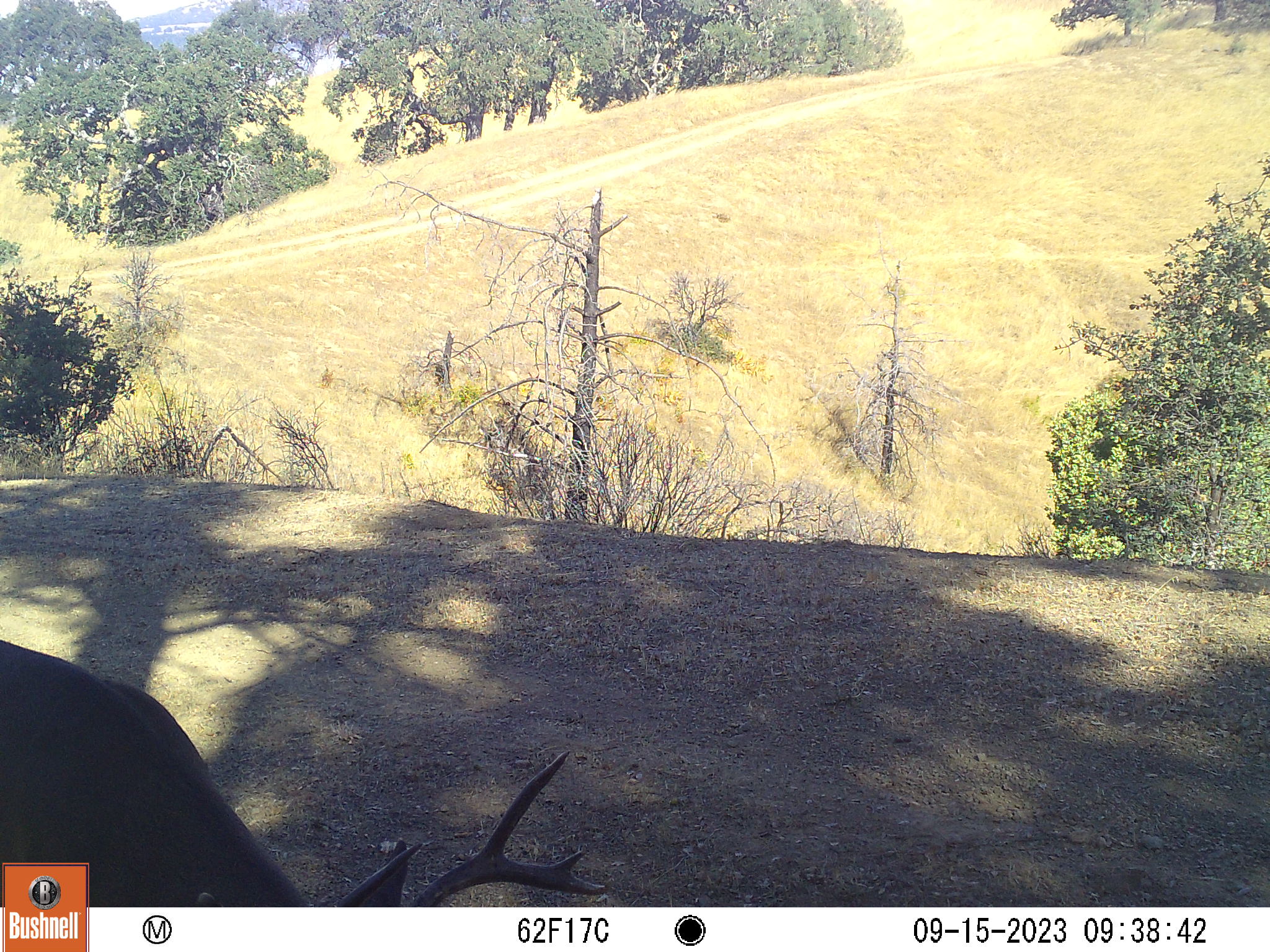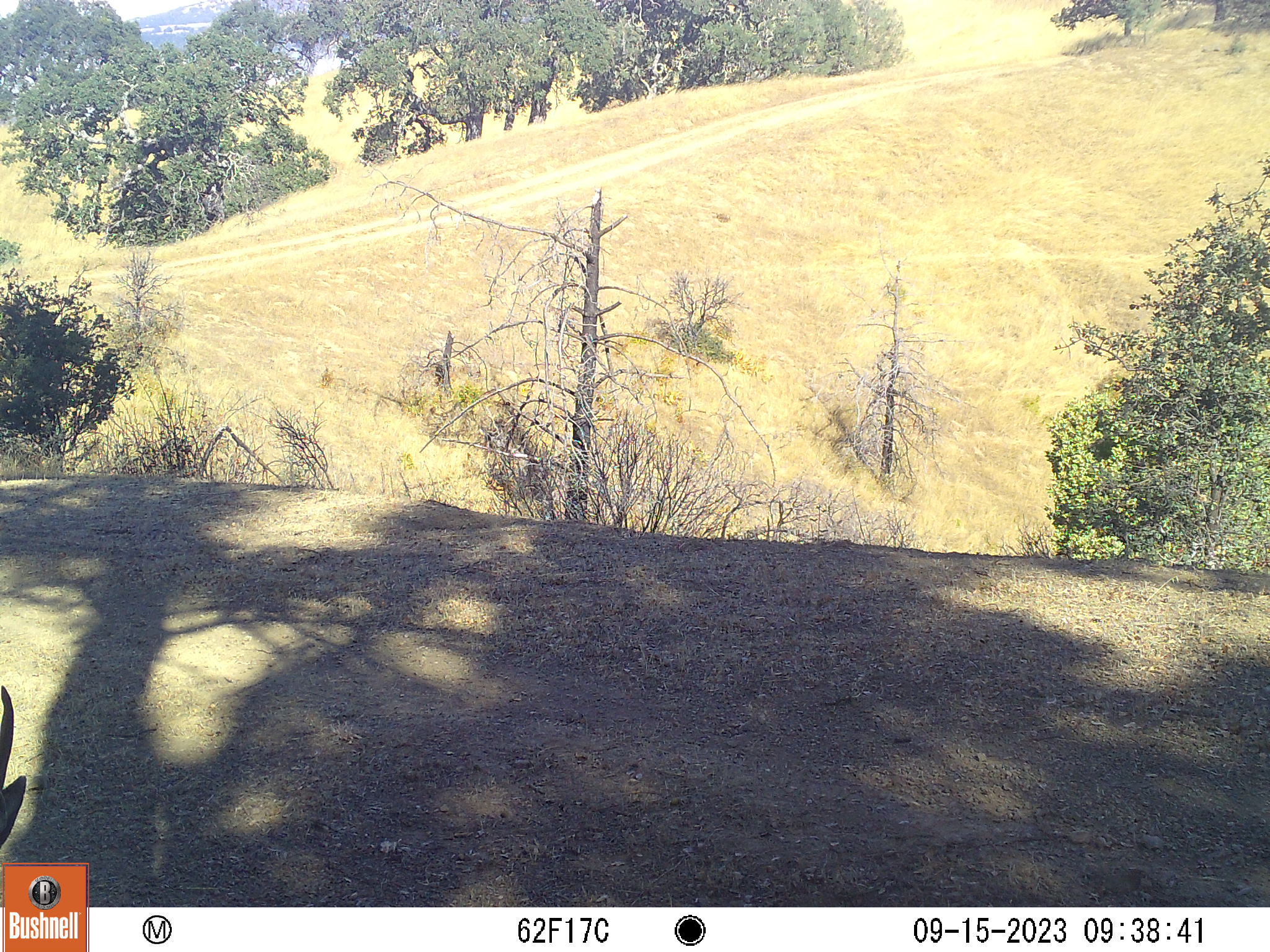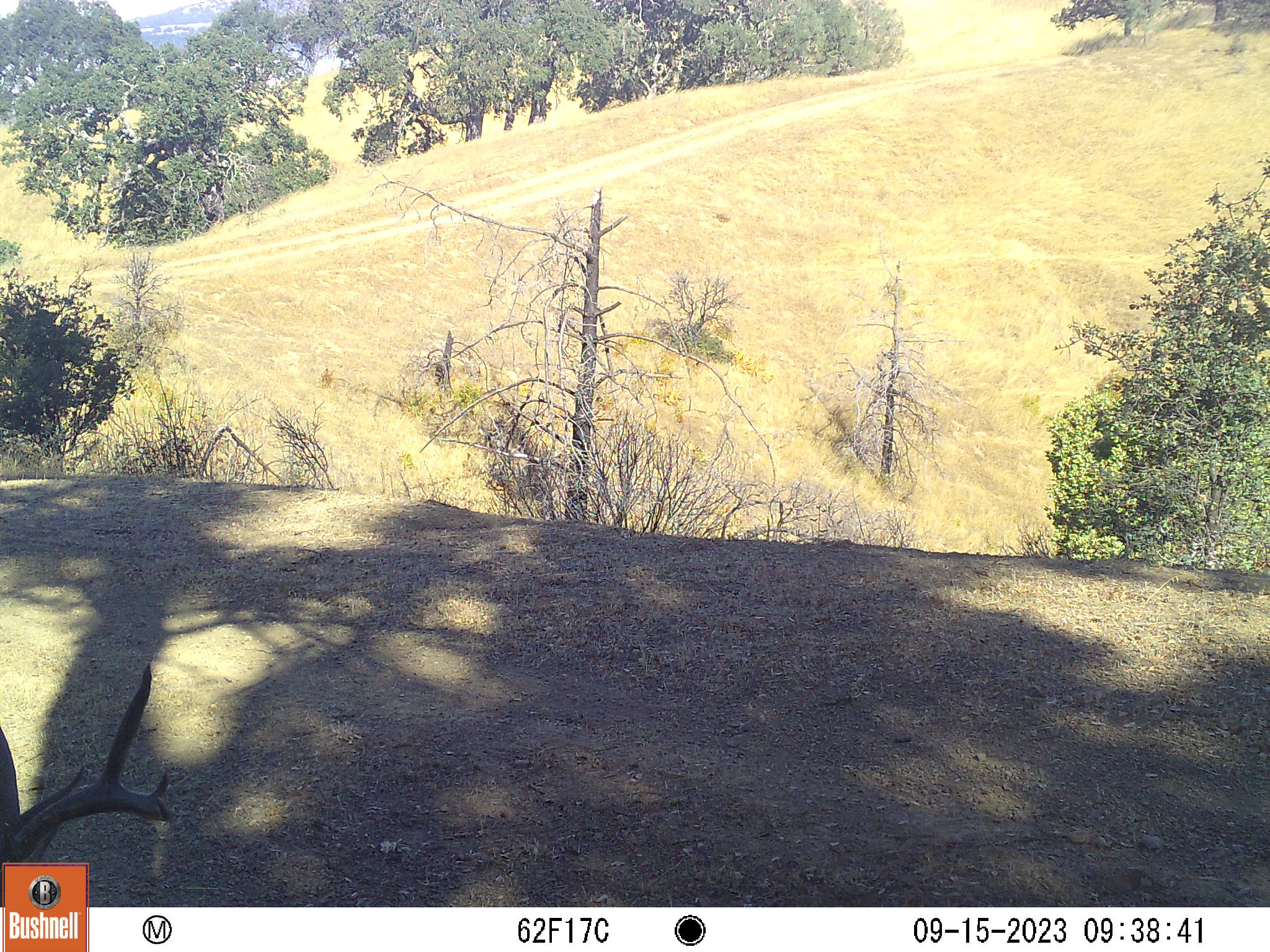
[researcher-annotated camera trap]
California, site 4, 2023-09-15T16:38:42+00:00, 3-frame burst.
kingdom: Animalia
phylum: Chordata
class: Mammalia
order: Artiodactyla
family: Cervidae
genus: Odocoileus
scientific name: Odocoileus hemionus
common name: mule deer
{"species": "mule deer (Odocoileus hemionus)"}